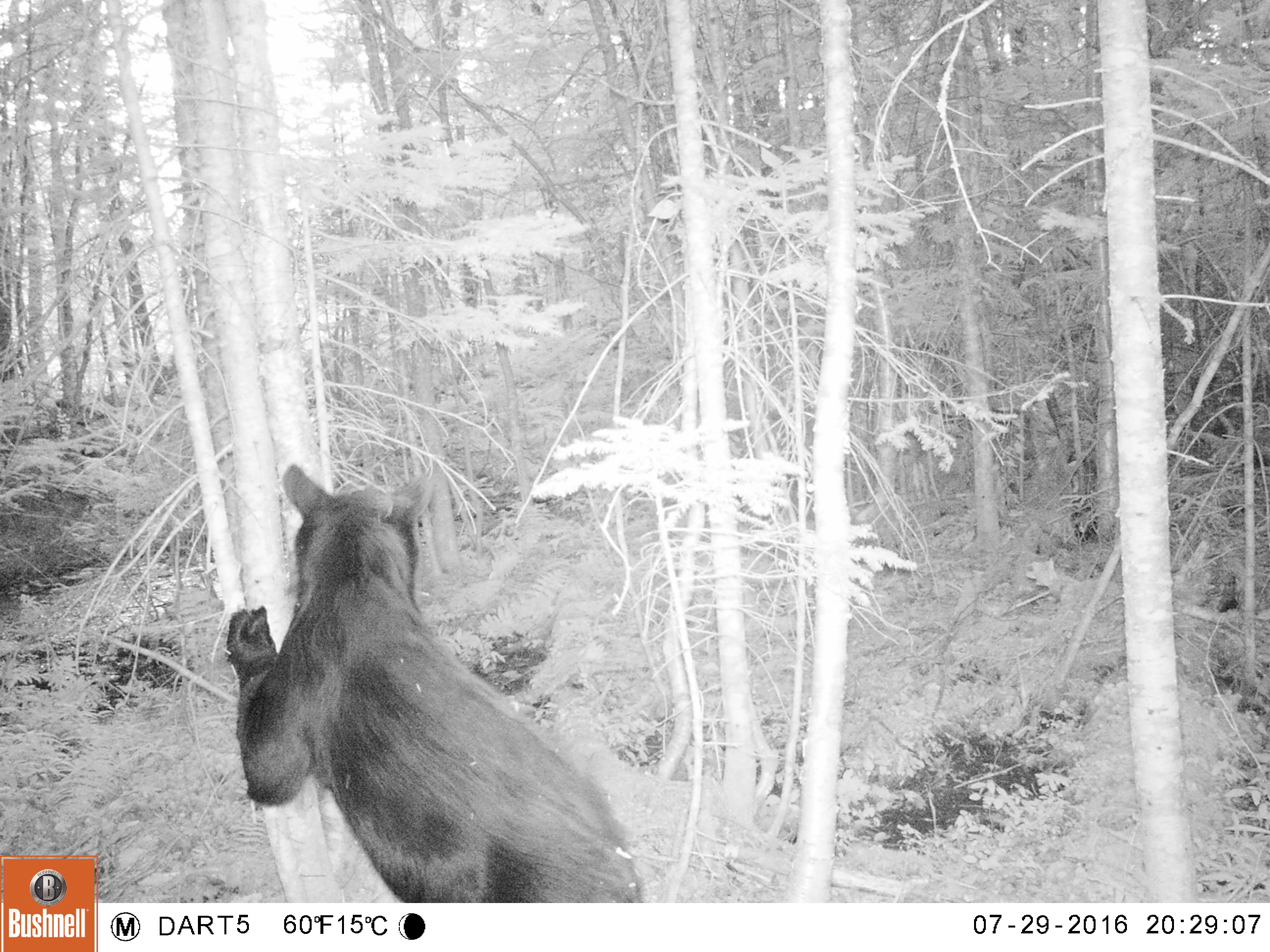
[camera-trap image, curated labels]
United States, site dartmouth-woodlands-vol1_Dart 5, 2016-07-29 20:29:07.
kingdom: Animalia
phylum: Chordata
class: Mammalia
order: Carnivora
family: Ursidae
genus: Ursus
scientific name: Ursus americanus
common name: black bear